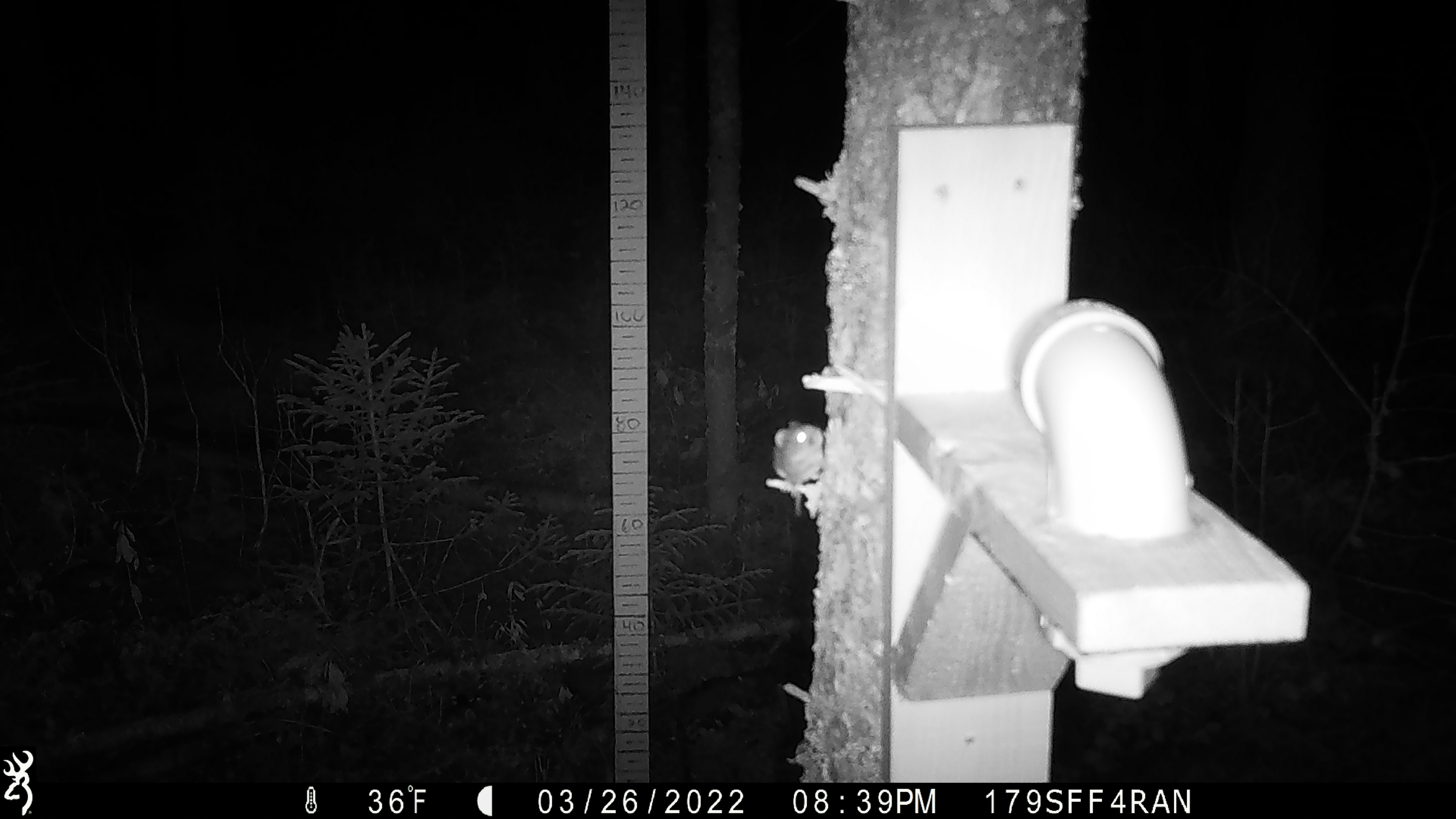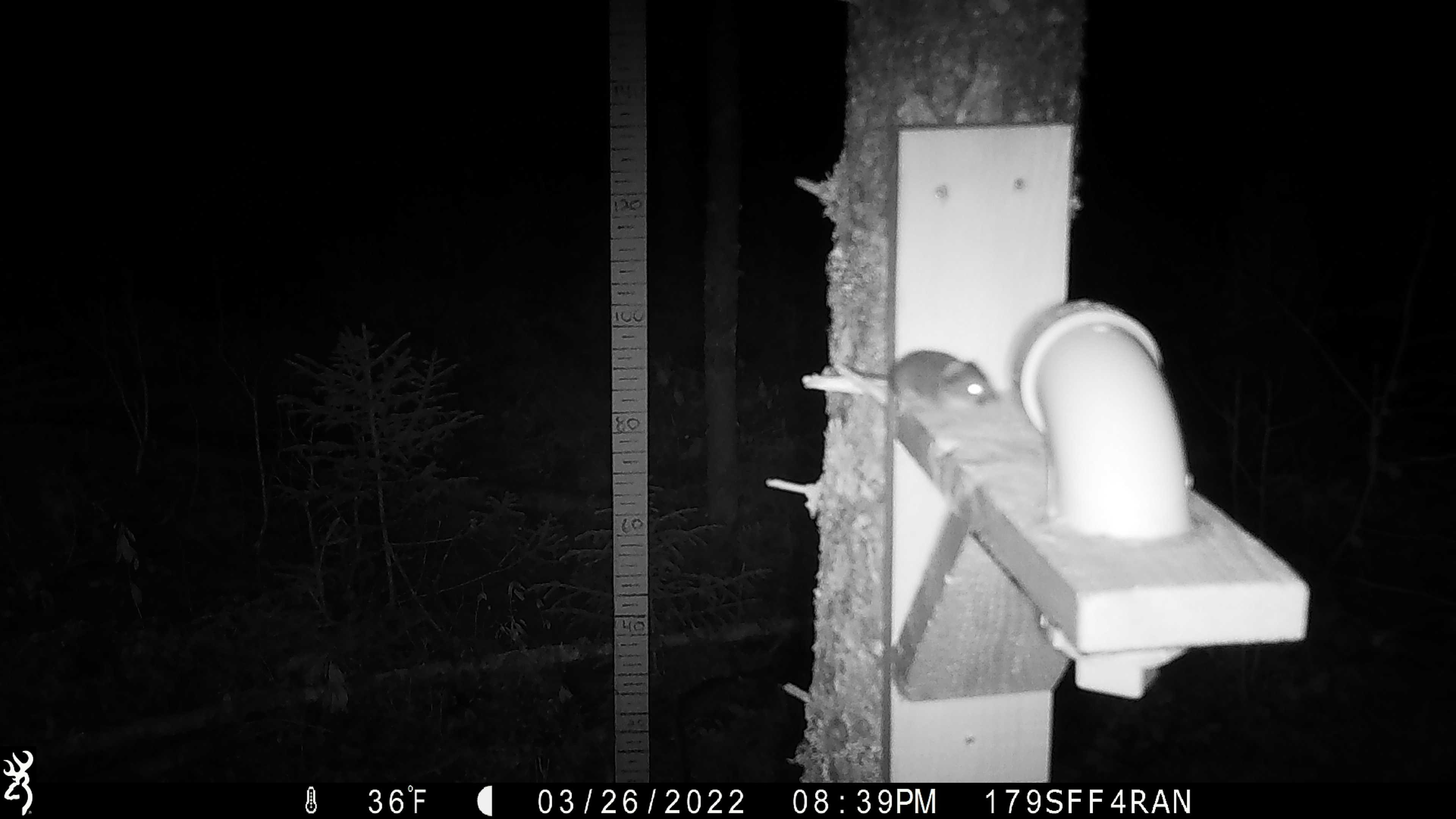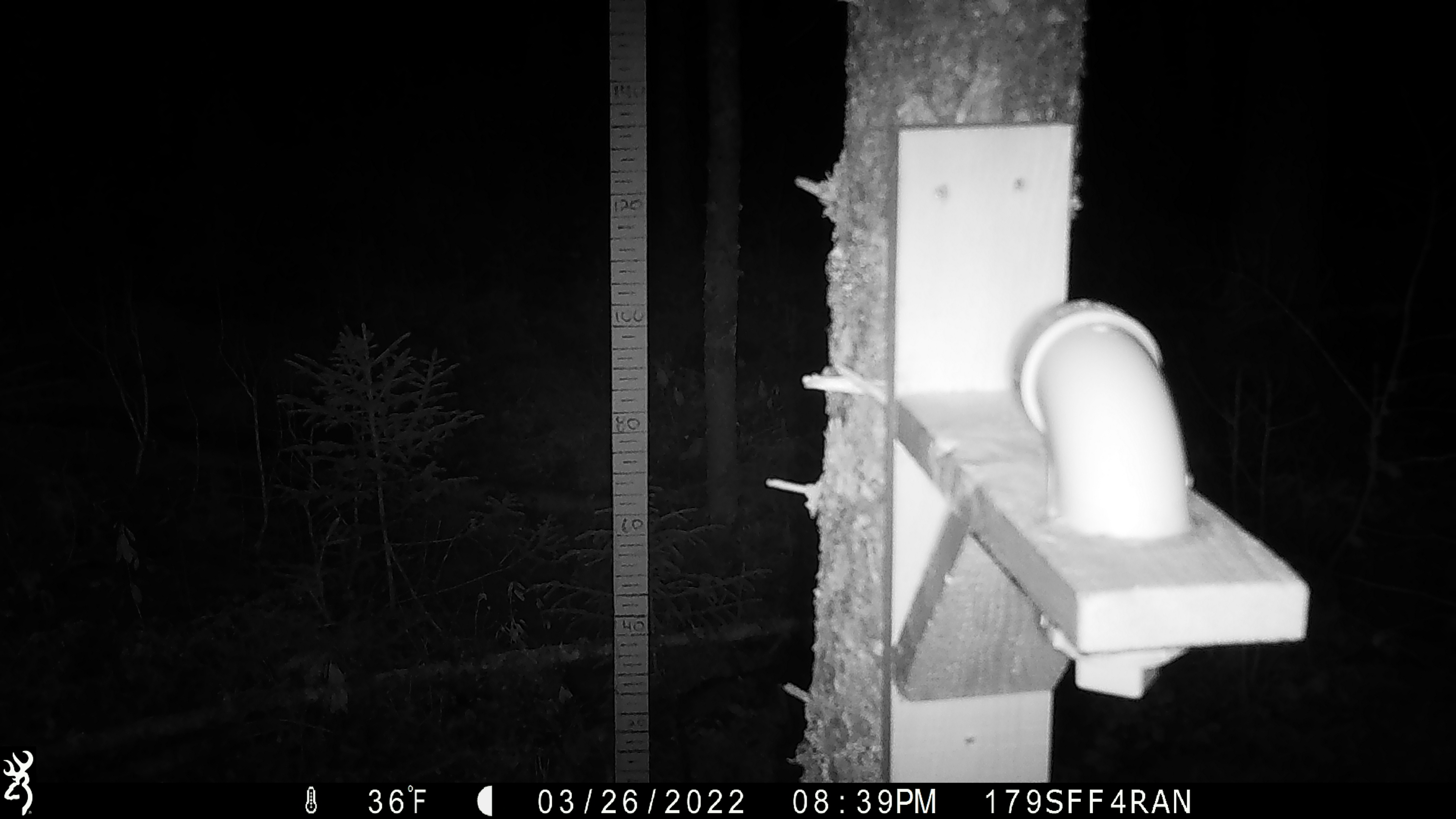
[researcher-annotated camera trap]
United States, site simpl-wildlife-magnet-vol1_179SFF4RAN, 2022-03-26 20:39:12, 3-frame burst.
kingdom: Animalia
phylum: Chordata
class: Mammalia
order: Rodentia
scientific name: Rodentia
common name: mouse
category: mouse sp.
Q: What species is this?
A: Mouse sp. (mouse) (Rodentia).